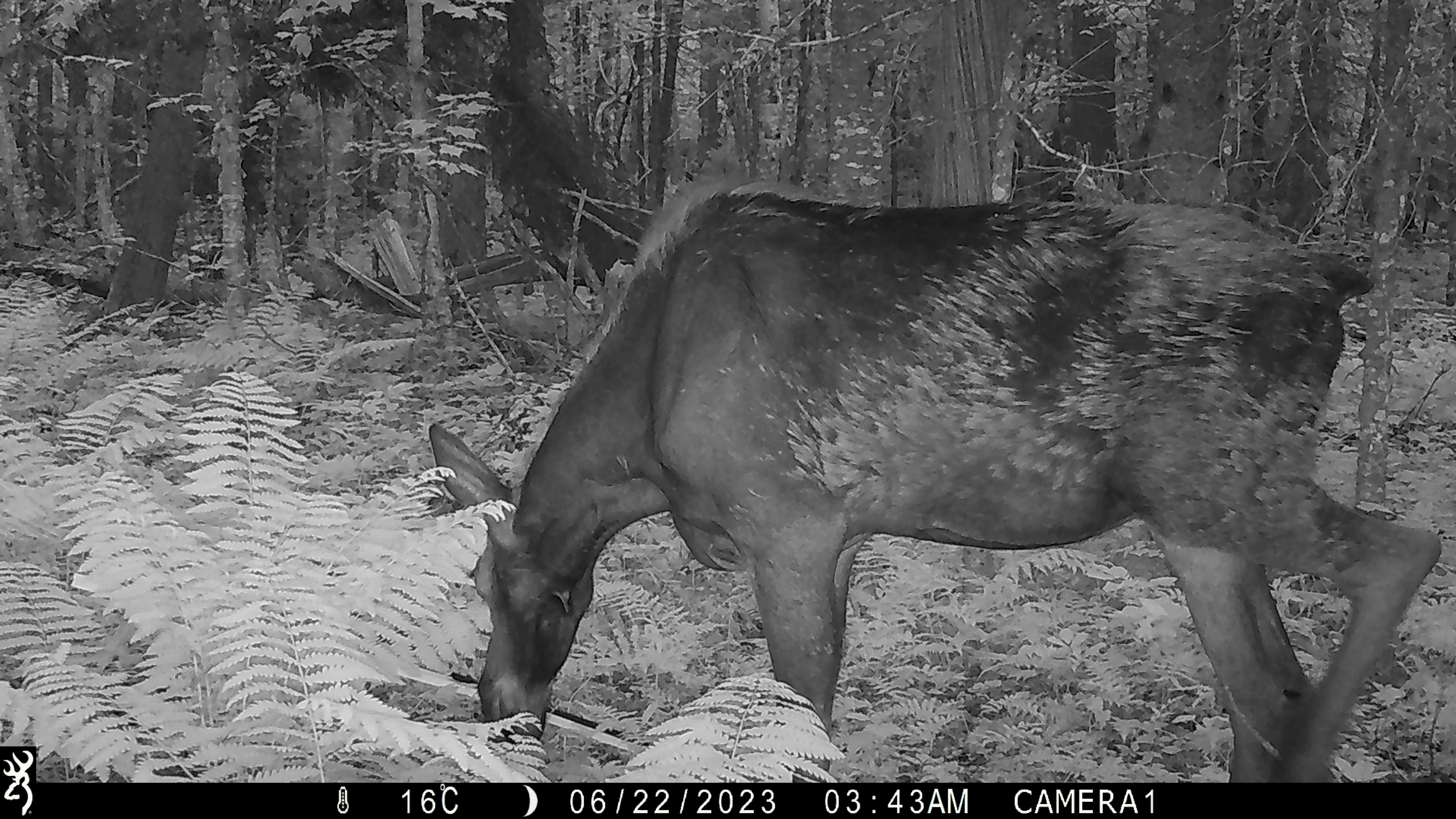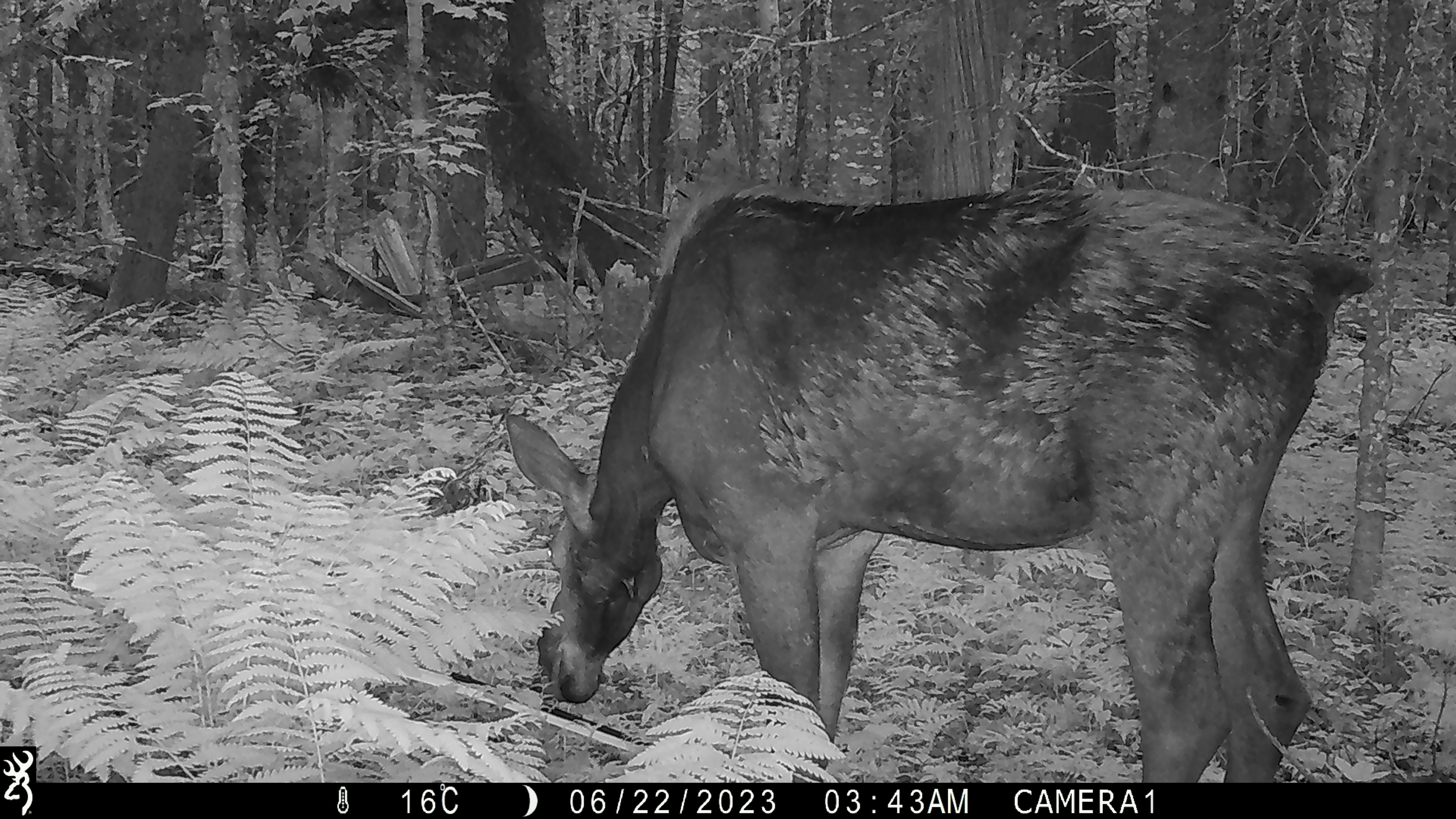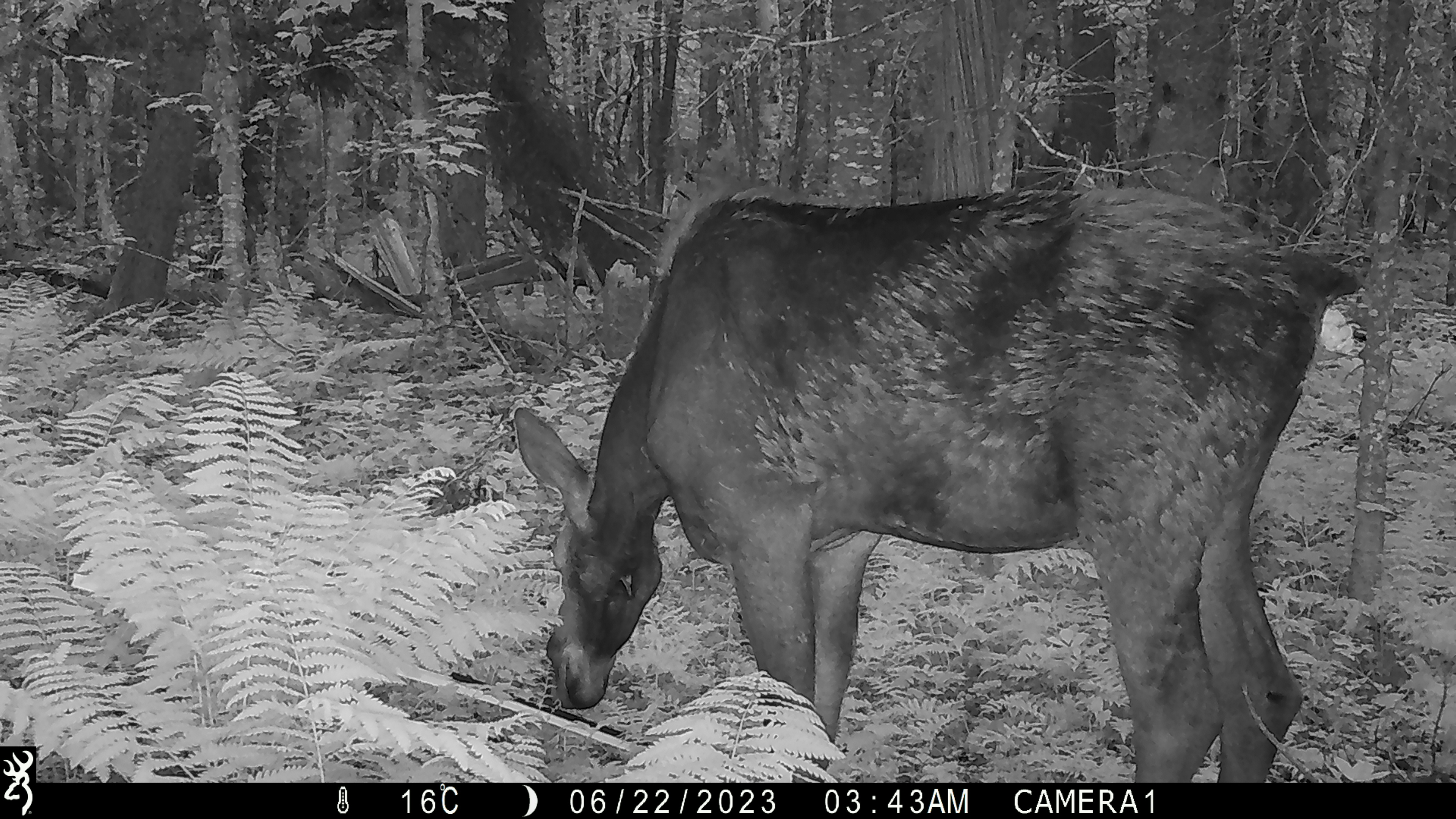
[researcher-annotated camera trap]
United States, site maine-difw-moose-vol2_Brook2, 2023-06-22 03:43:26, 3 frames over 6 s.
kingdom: Animalia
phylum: Chordata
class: Mammalia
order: Artiodactyla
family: Cervidae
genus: Alces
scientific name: Alces alces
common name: moose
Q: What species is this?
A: Moose (Alces alces).